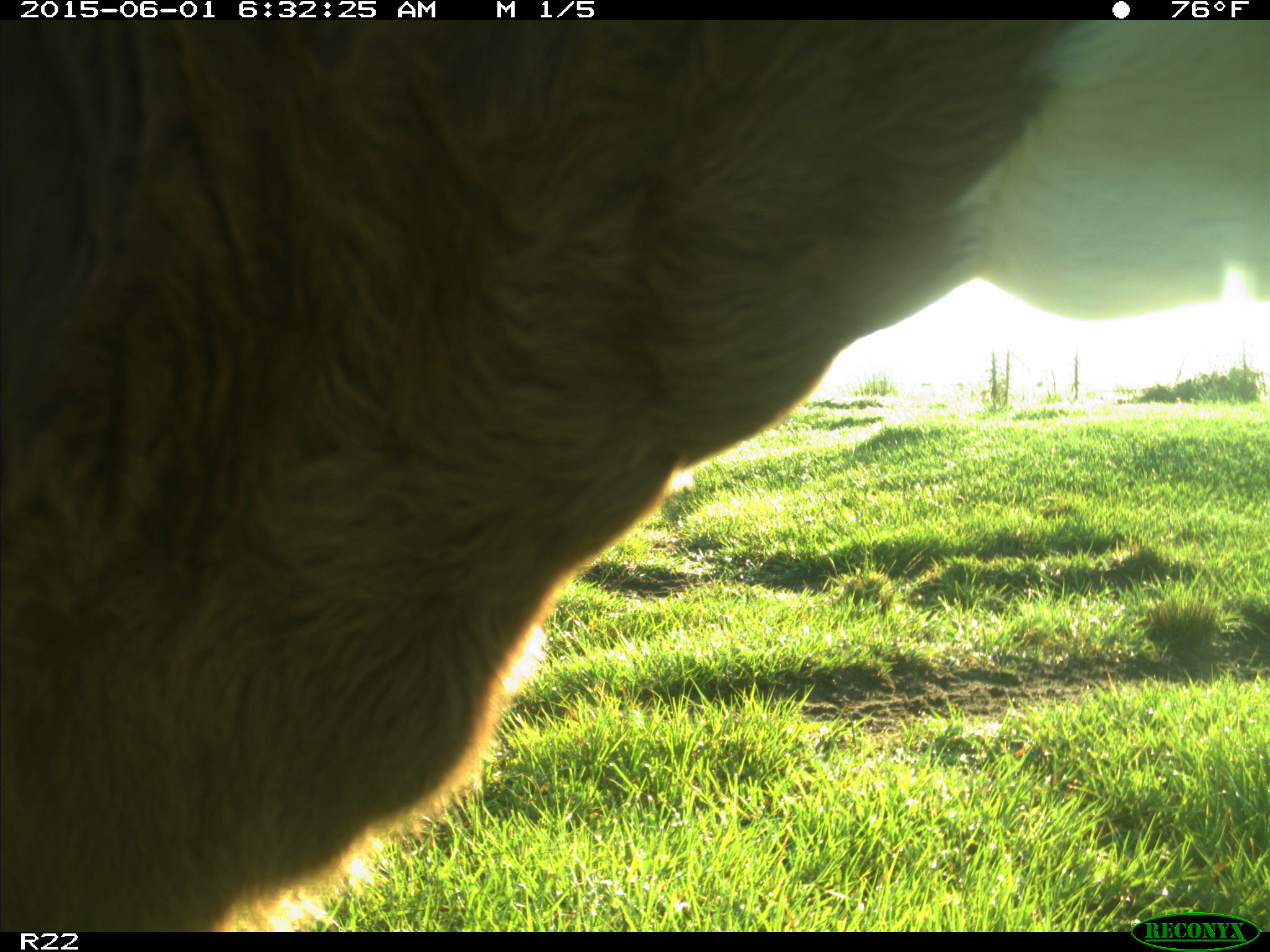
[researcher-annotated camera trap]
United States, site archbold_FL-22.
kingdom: Animalia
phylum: Chordata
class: Mammalia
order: Artiodactyla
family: Bovidae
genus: Bos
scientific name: Bos taurus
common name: domestic cow